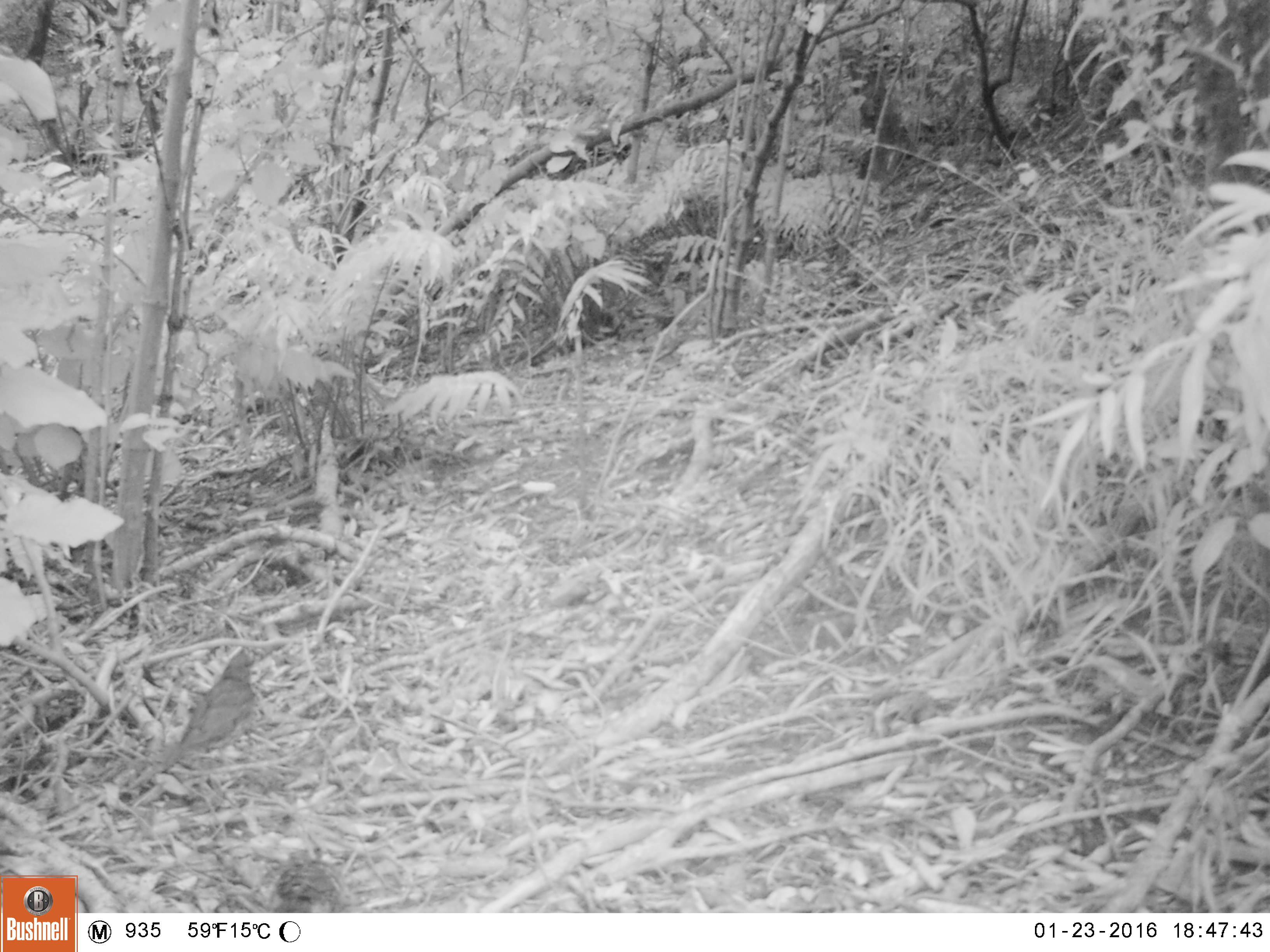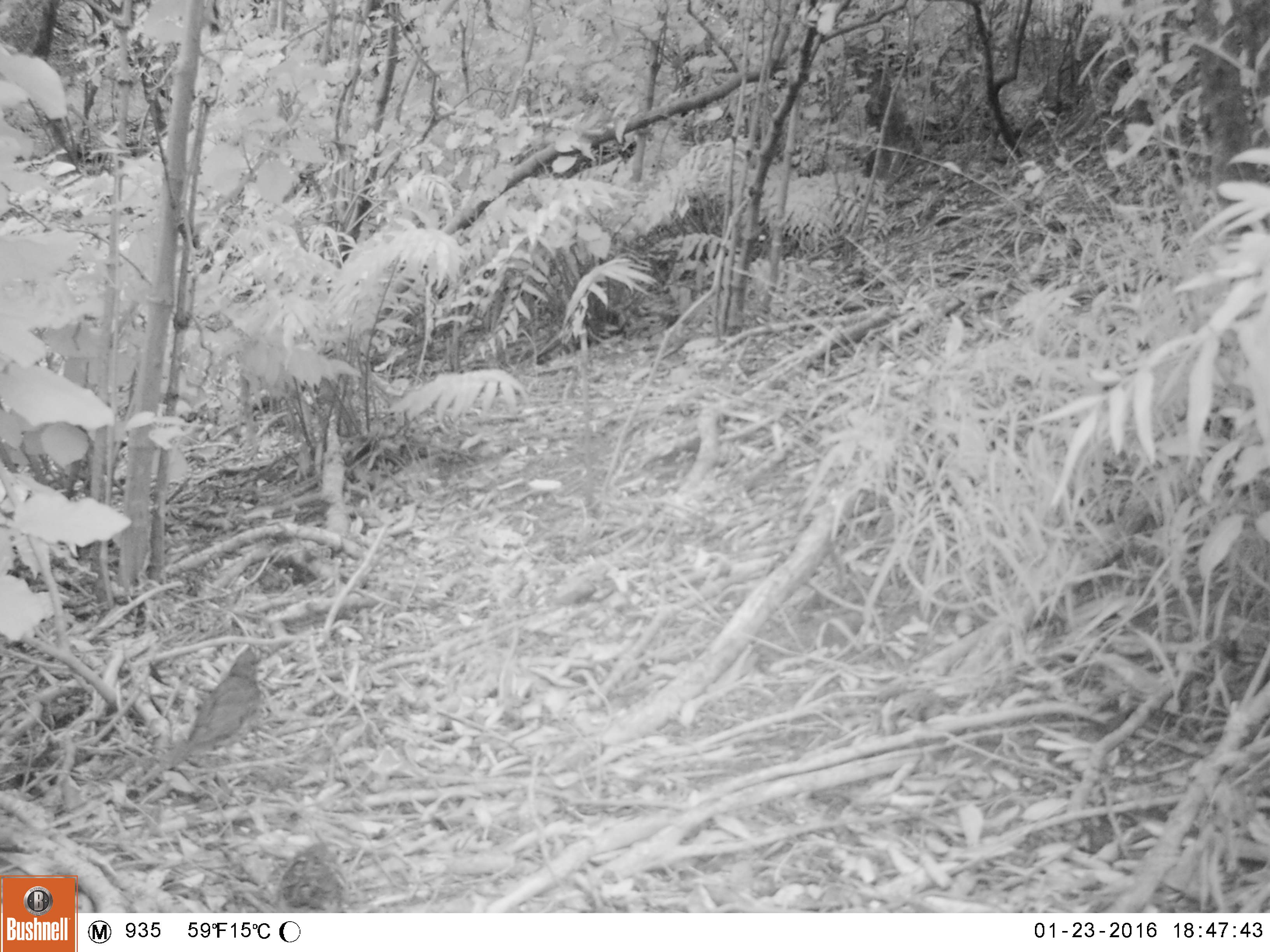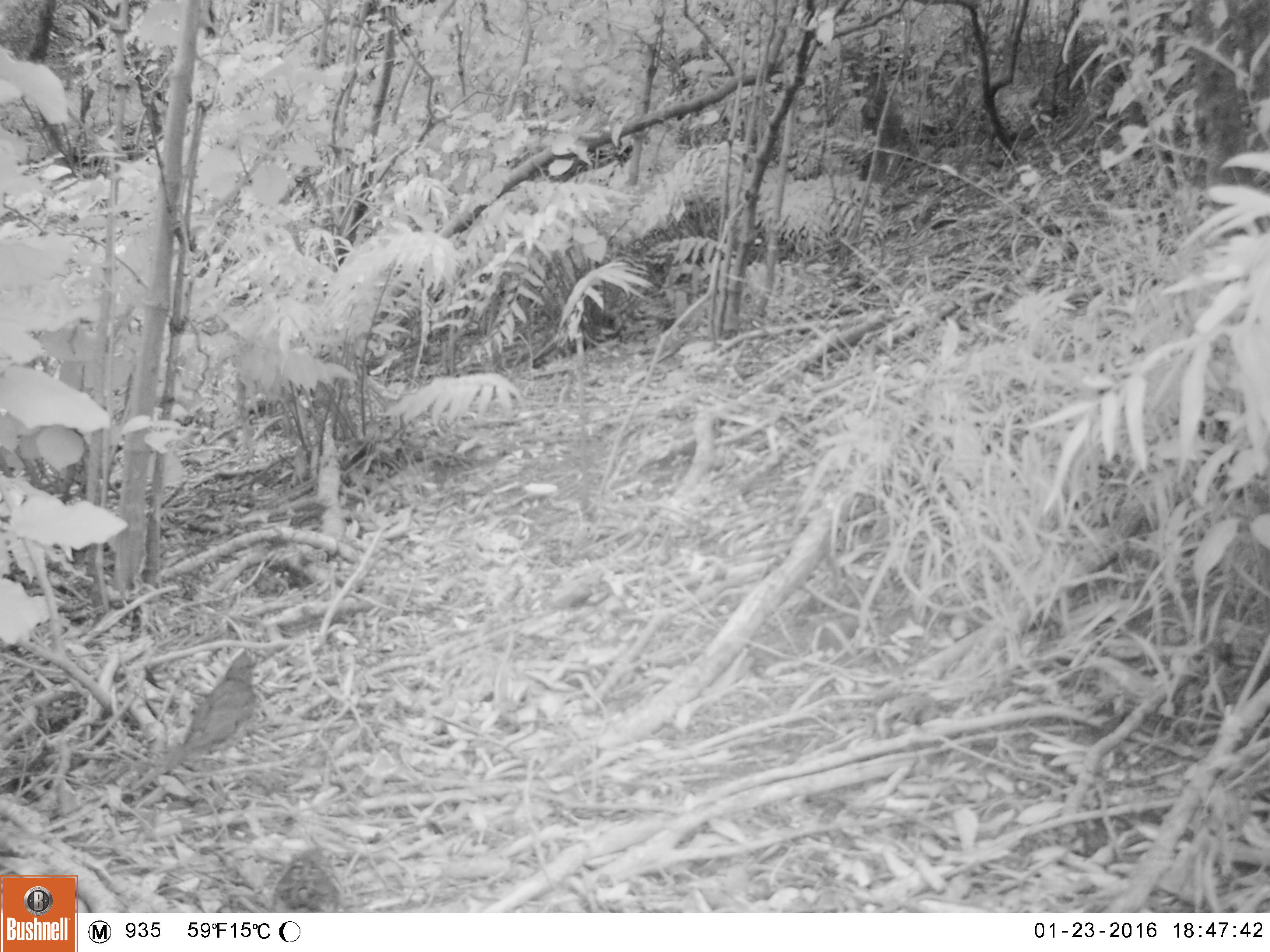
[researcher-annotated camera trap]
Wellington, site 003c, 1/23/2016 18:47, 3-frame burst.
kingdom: Animalia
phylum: Chordata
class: Aves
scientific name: Aves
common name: bird